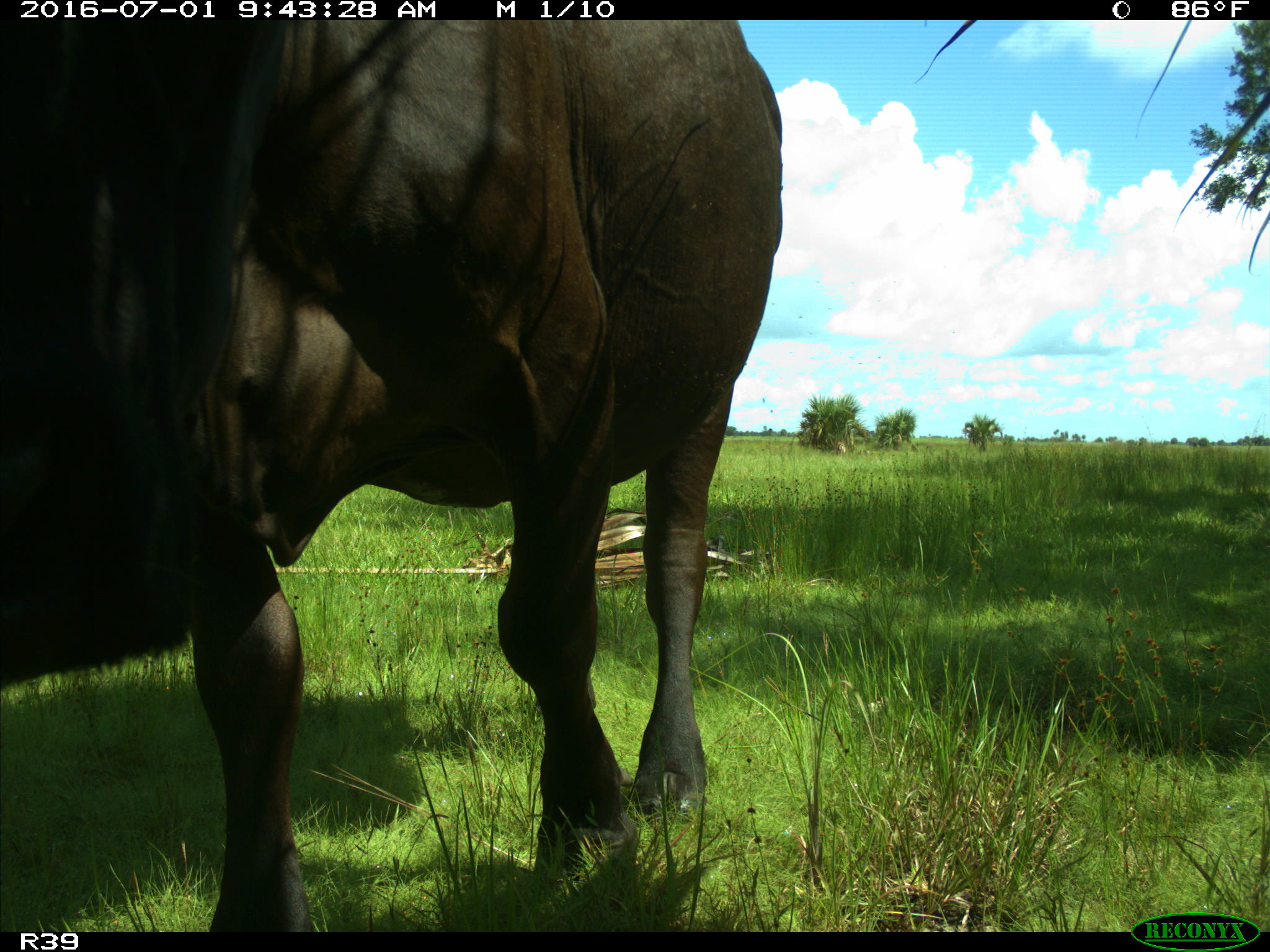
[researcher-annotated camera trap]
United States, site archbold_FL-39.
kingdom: Animalia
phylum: Chordata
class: Mammalia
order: Artiodactyla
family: Bovidae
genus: Bos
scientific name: Bos taurus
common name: domestic cow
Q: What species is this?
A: Bos taurus (domestic cow).